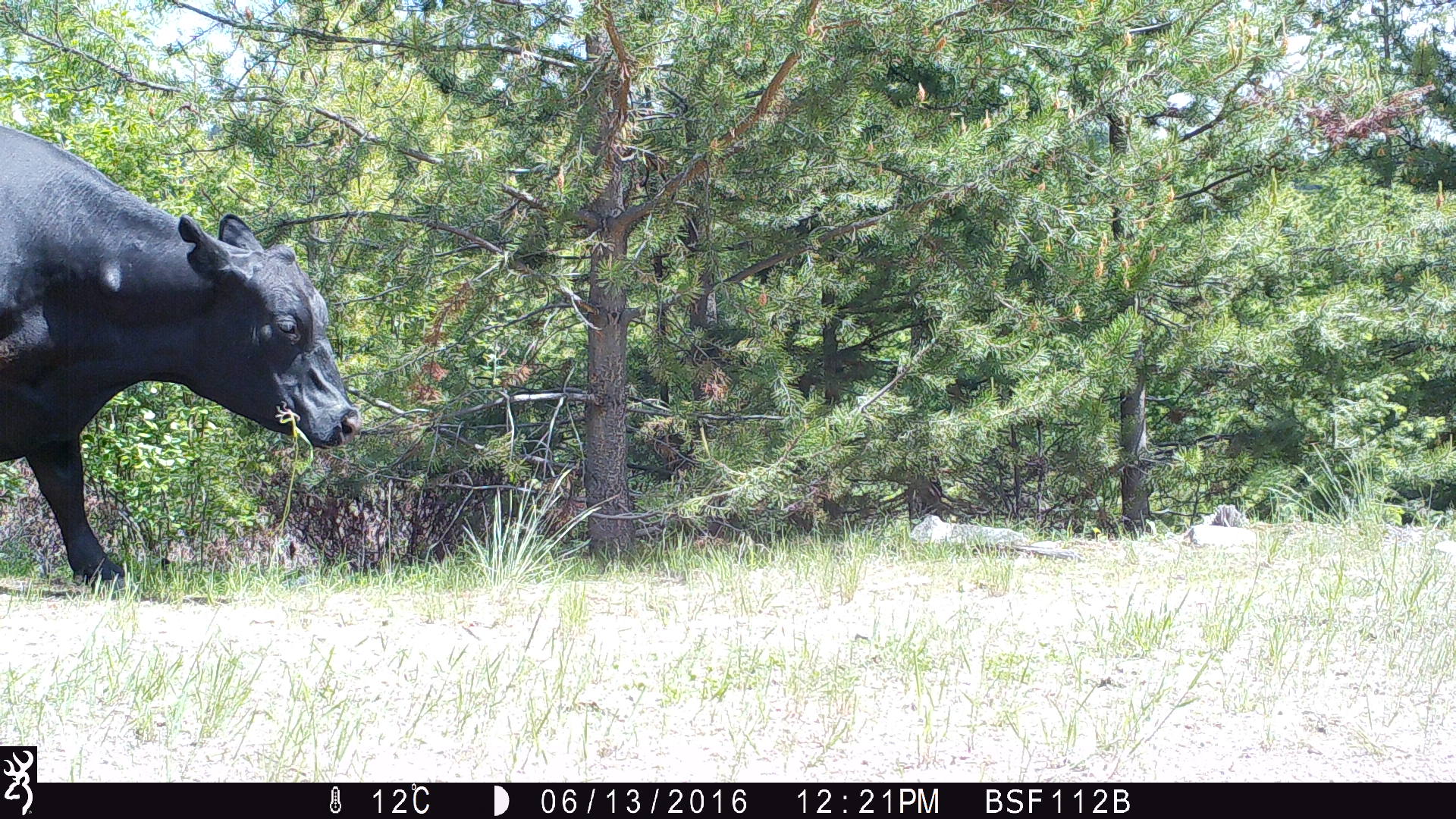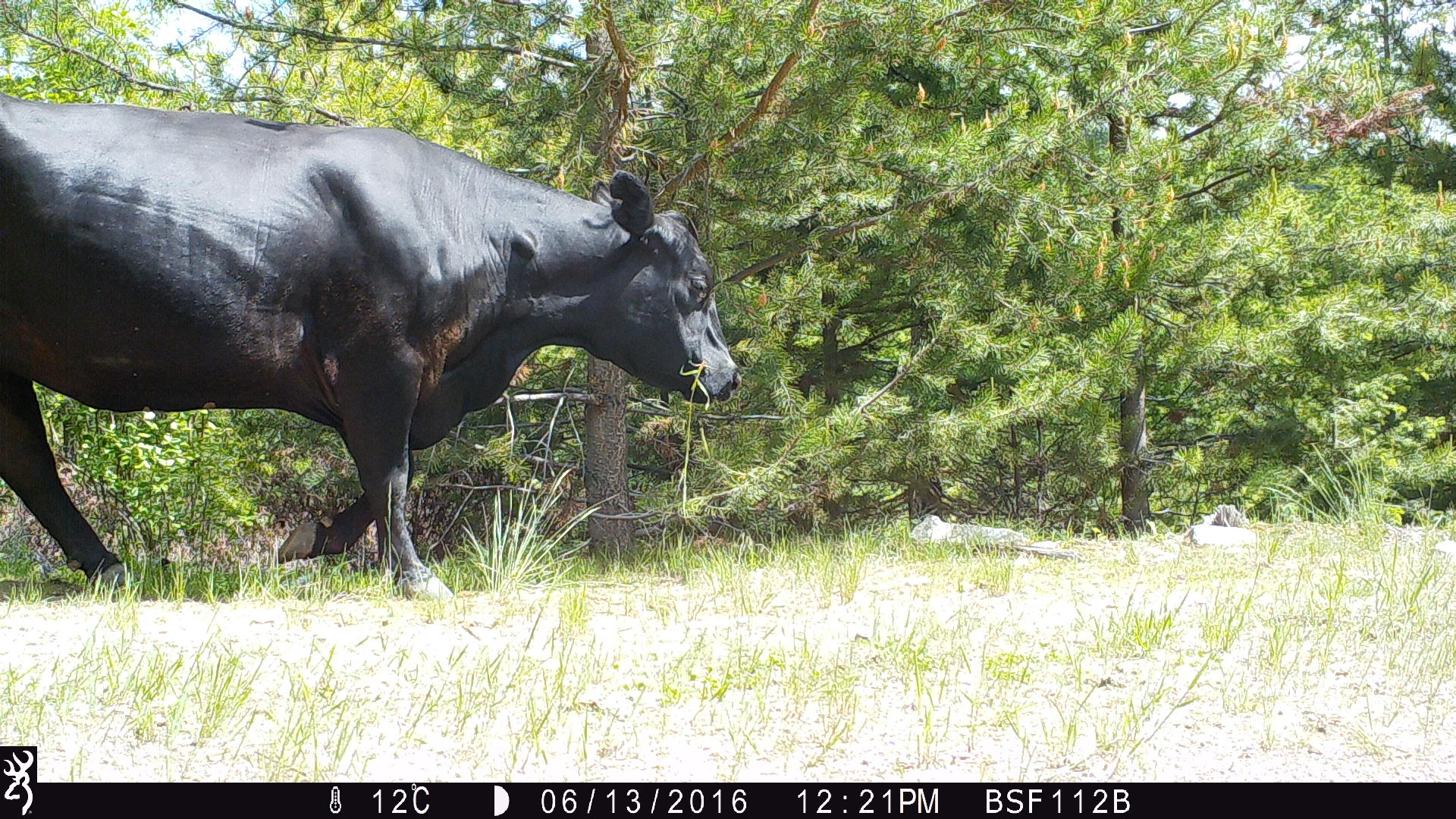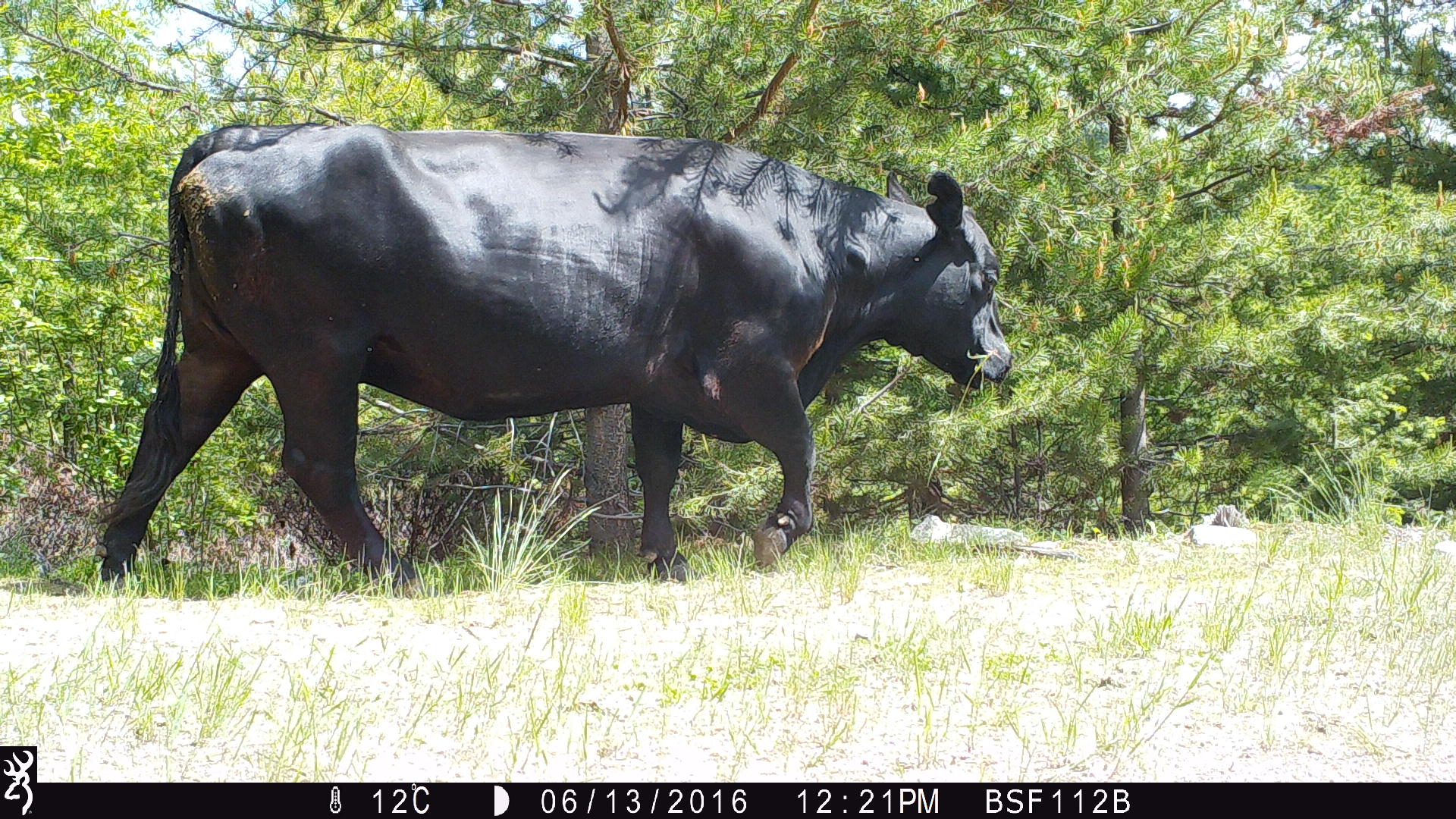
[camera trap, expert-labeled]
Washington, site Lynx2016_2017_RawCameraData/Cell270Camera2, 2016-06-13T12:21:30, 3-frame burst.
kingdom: Animalia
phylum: Chordata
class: Mammalia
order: Artiodactyla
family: Bovidae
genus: Bos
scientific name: Bos taurus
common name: domestic cattle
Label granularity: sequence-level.